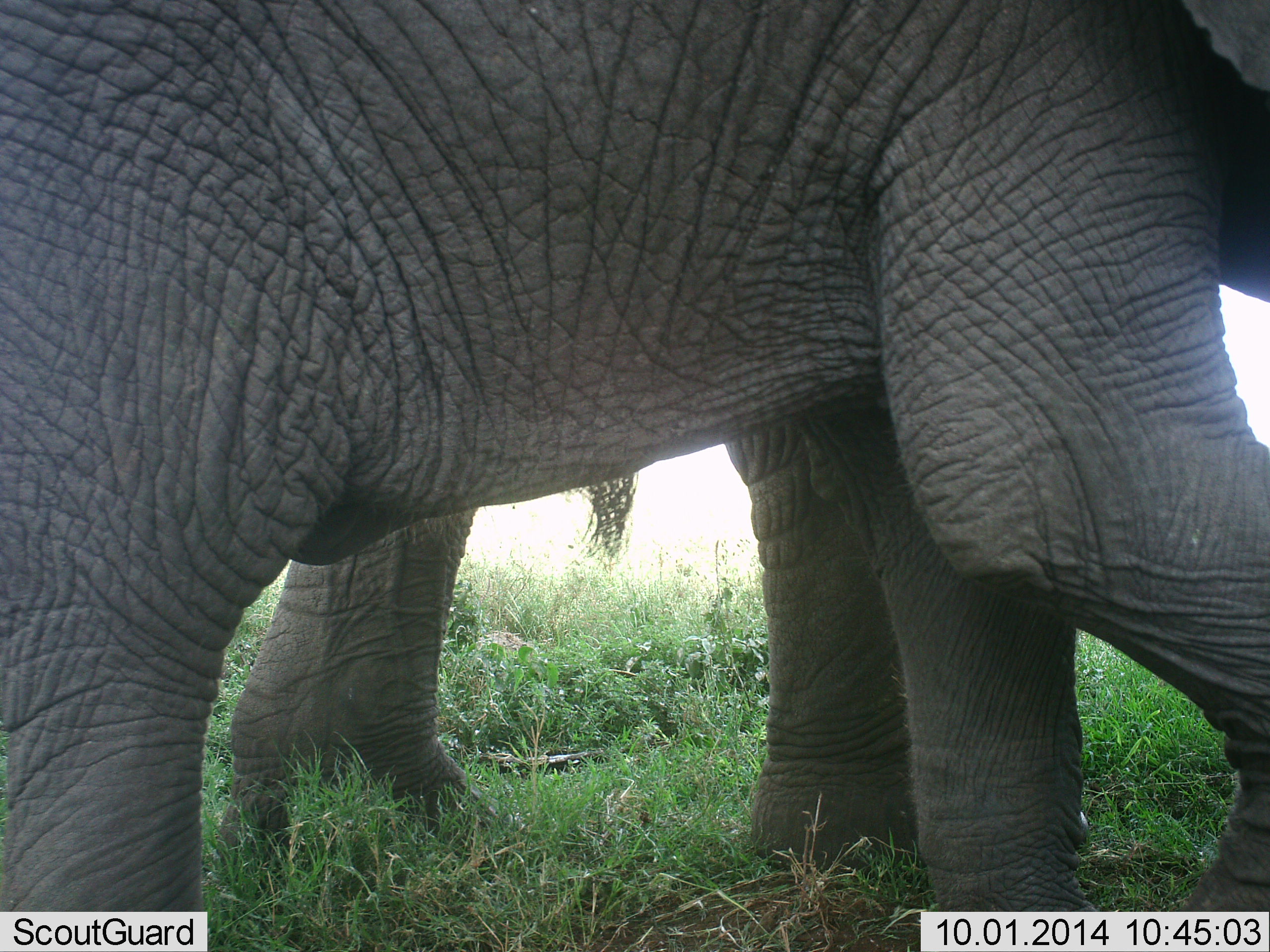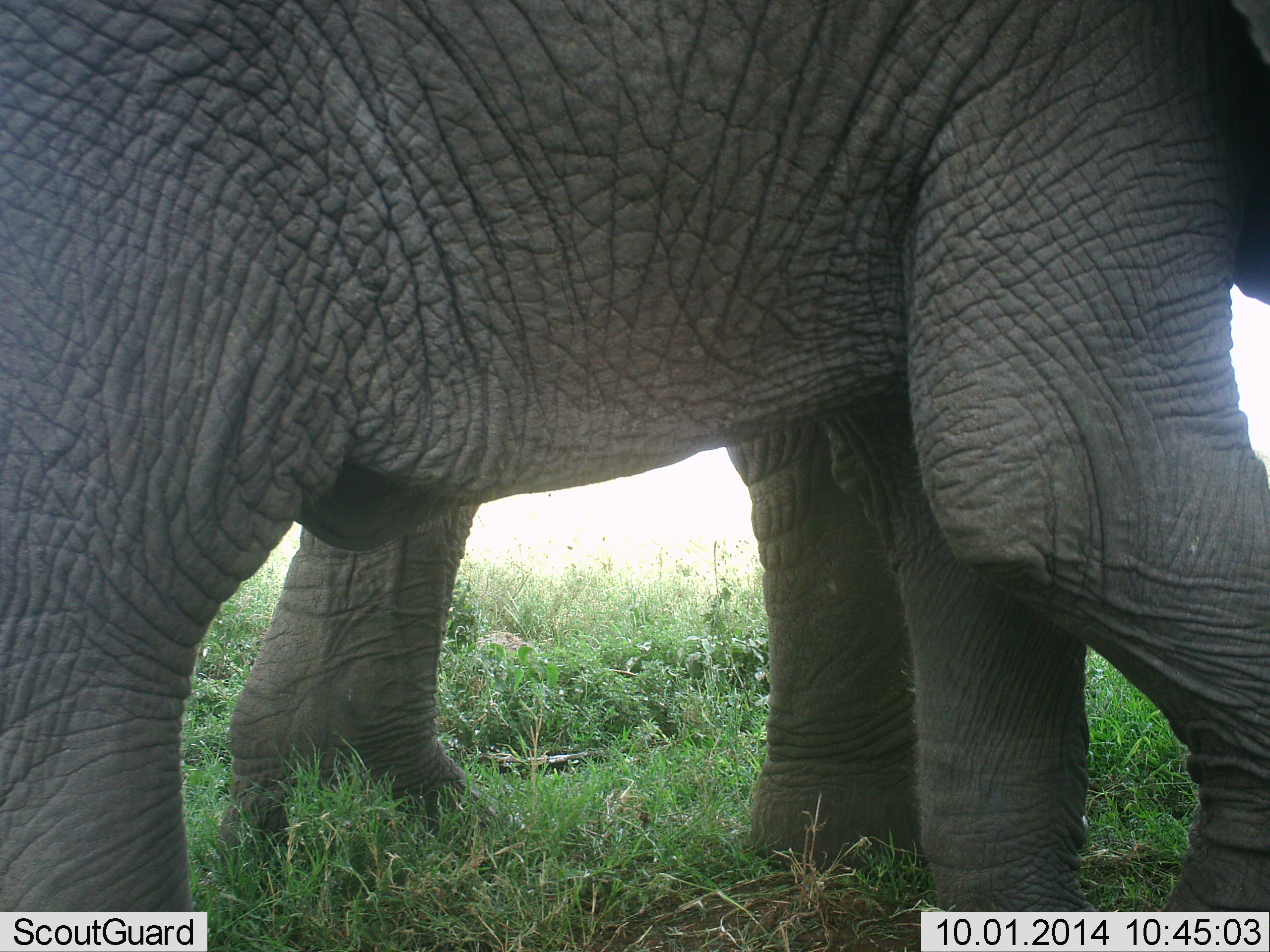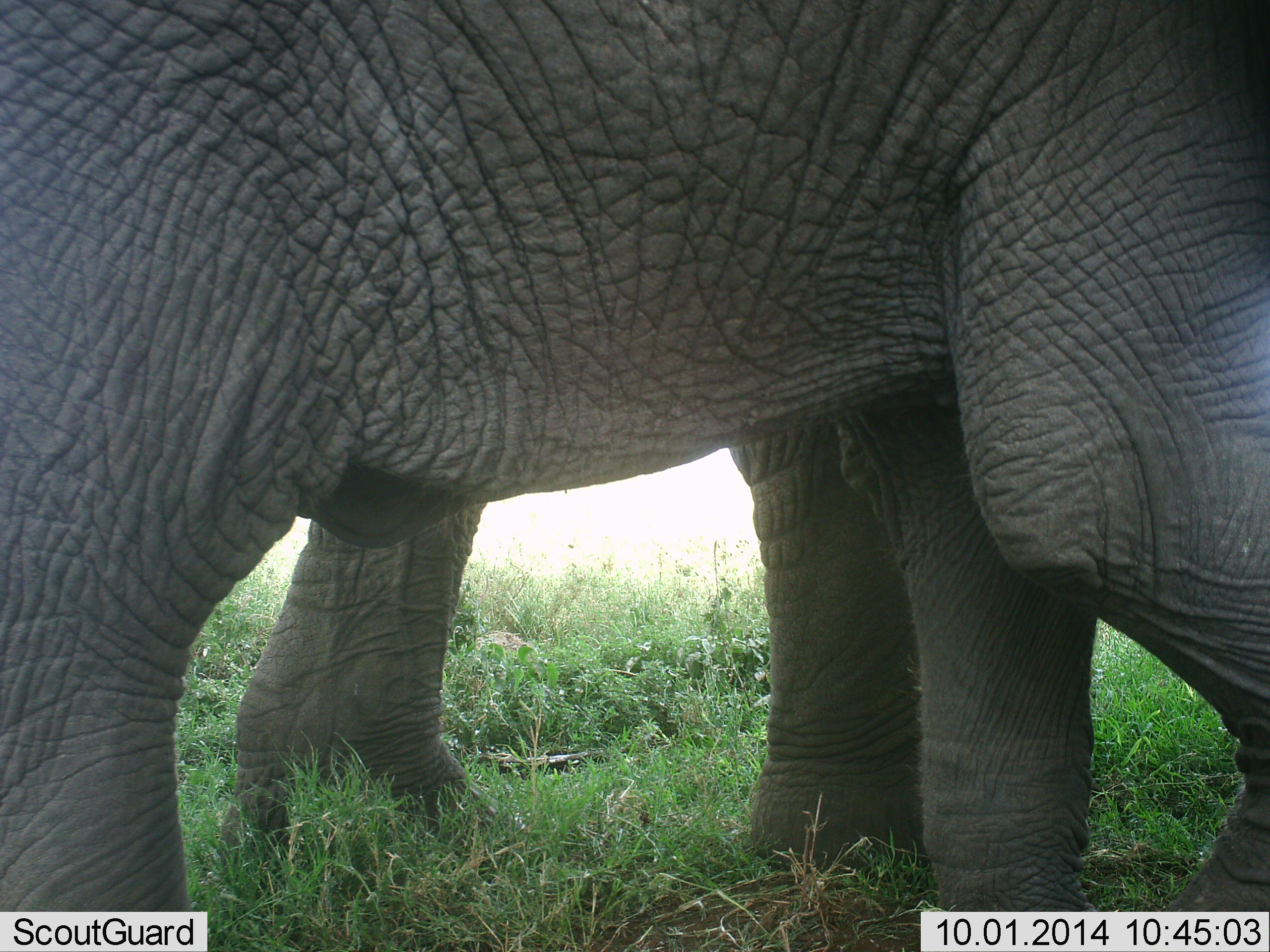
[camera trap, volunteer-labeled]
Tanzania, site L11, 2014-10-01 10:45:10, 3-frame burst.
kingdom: Animalia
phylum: Chordata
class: Mammalia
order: Proboscidea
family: Elephantidae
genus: Loxodonta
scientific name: Loxodonta africana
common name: african bush elephant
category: elephant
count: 2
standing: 80%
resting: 0%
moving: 20%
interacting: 0%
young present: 0%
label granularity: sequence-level